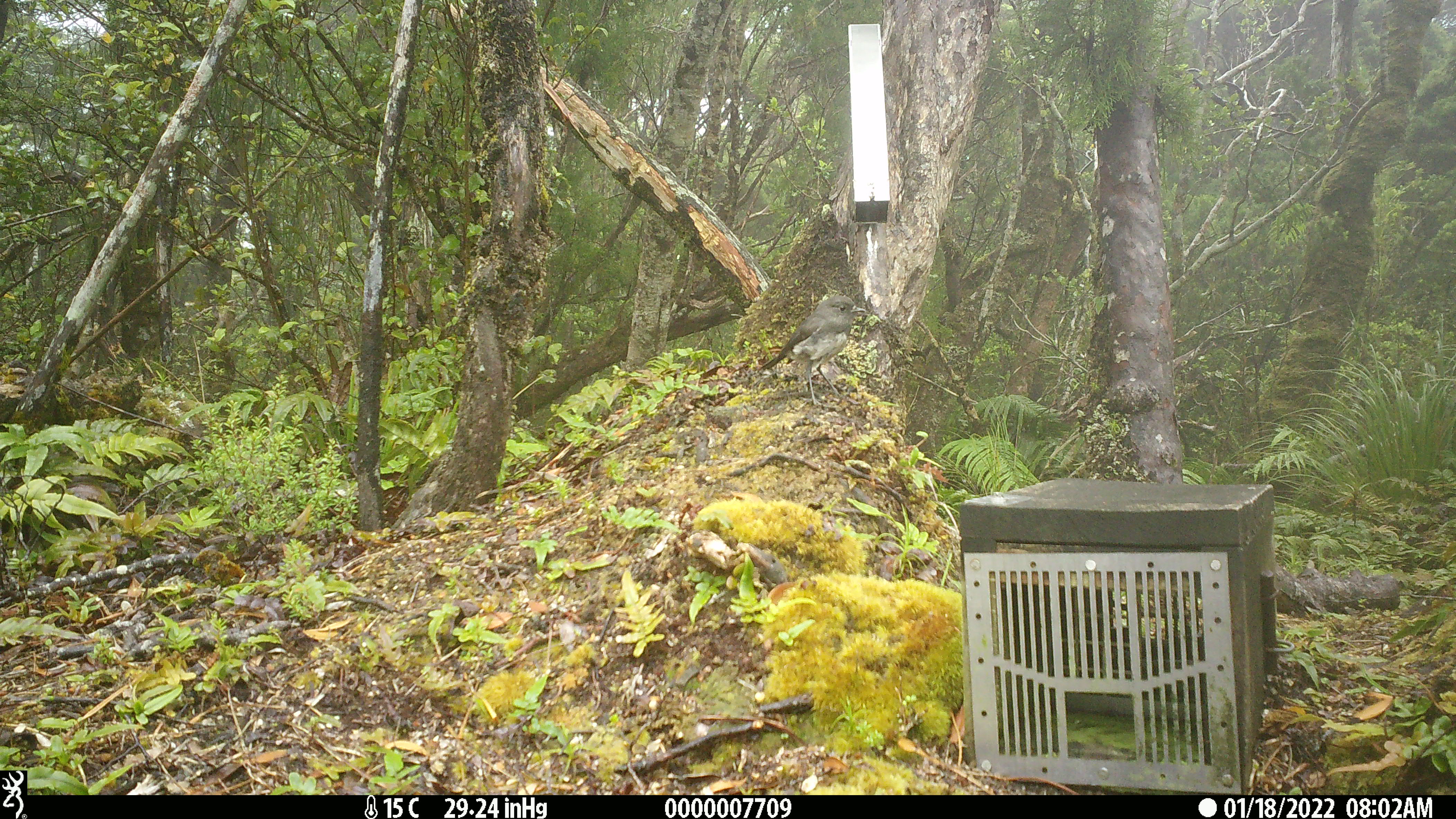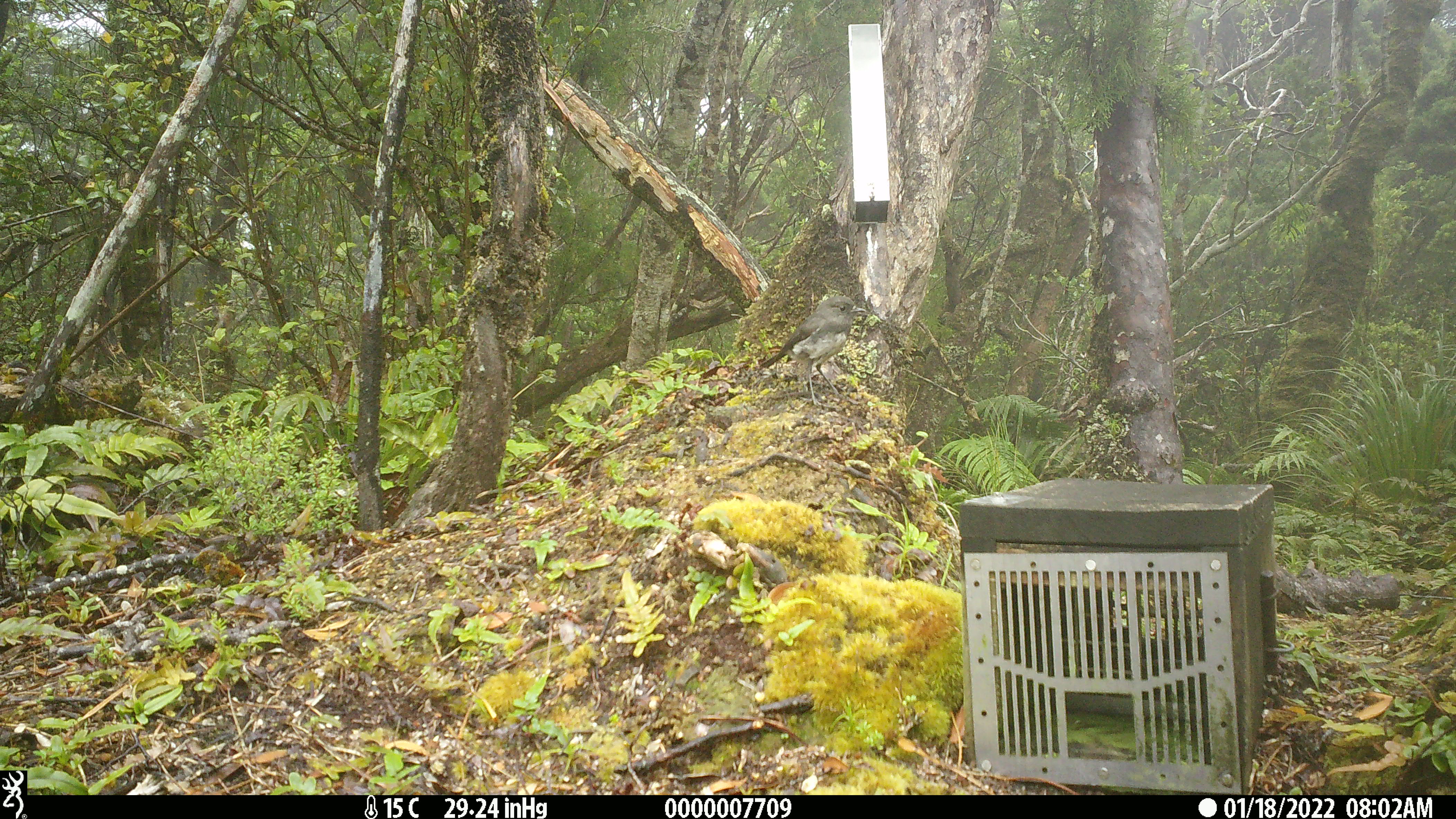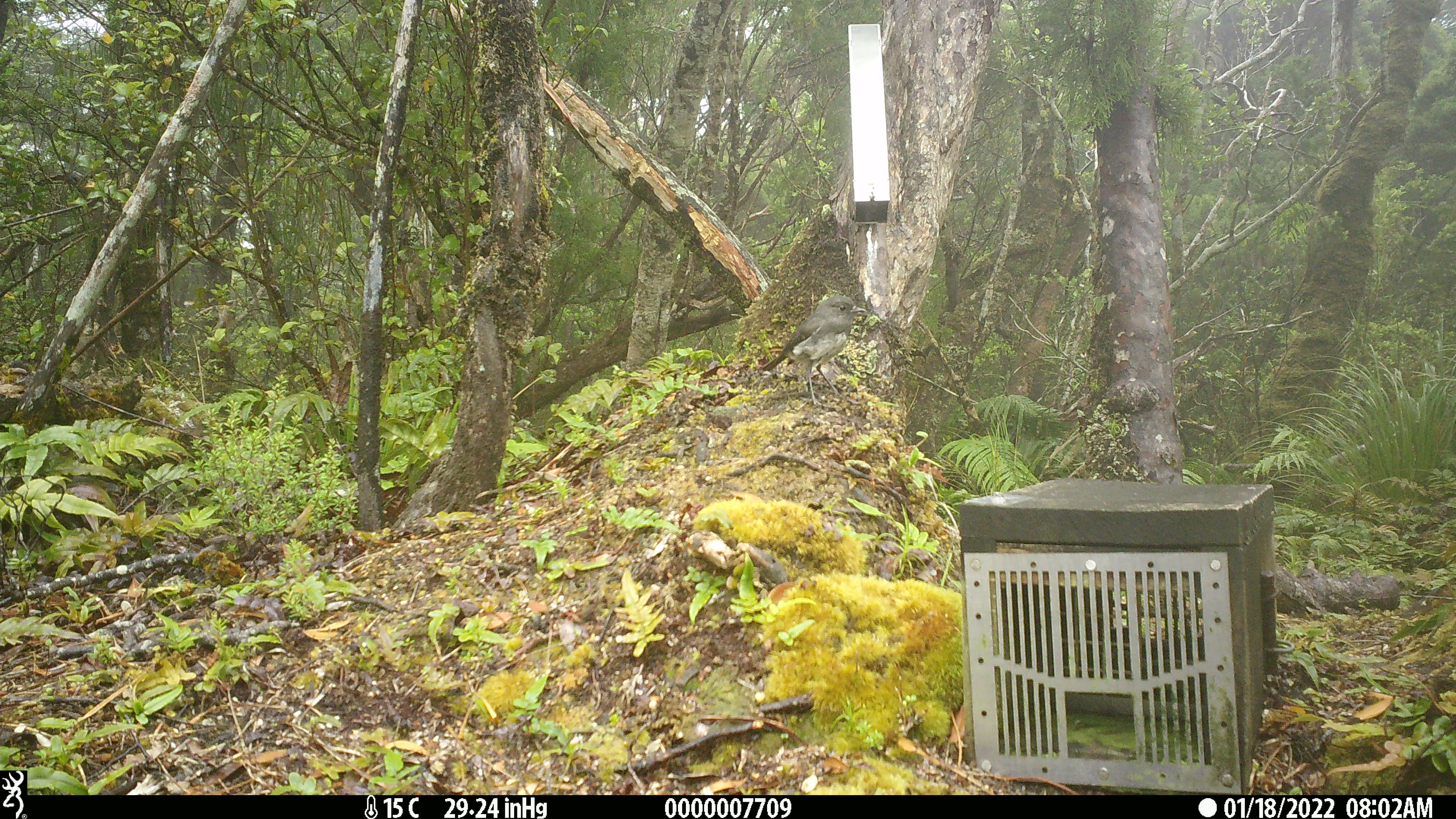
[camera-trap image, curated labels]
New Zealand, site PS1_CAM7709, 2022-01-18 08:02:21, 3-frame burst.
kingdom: Animalia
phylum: Chordata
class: Aves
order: Passeriformes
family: Petroicidae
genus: Petroica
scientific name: Petroica australis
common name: new zealand robin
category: robin